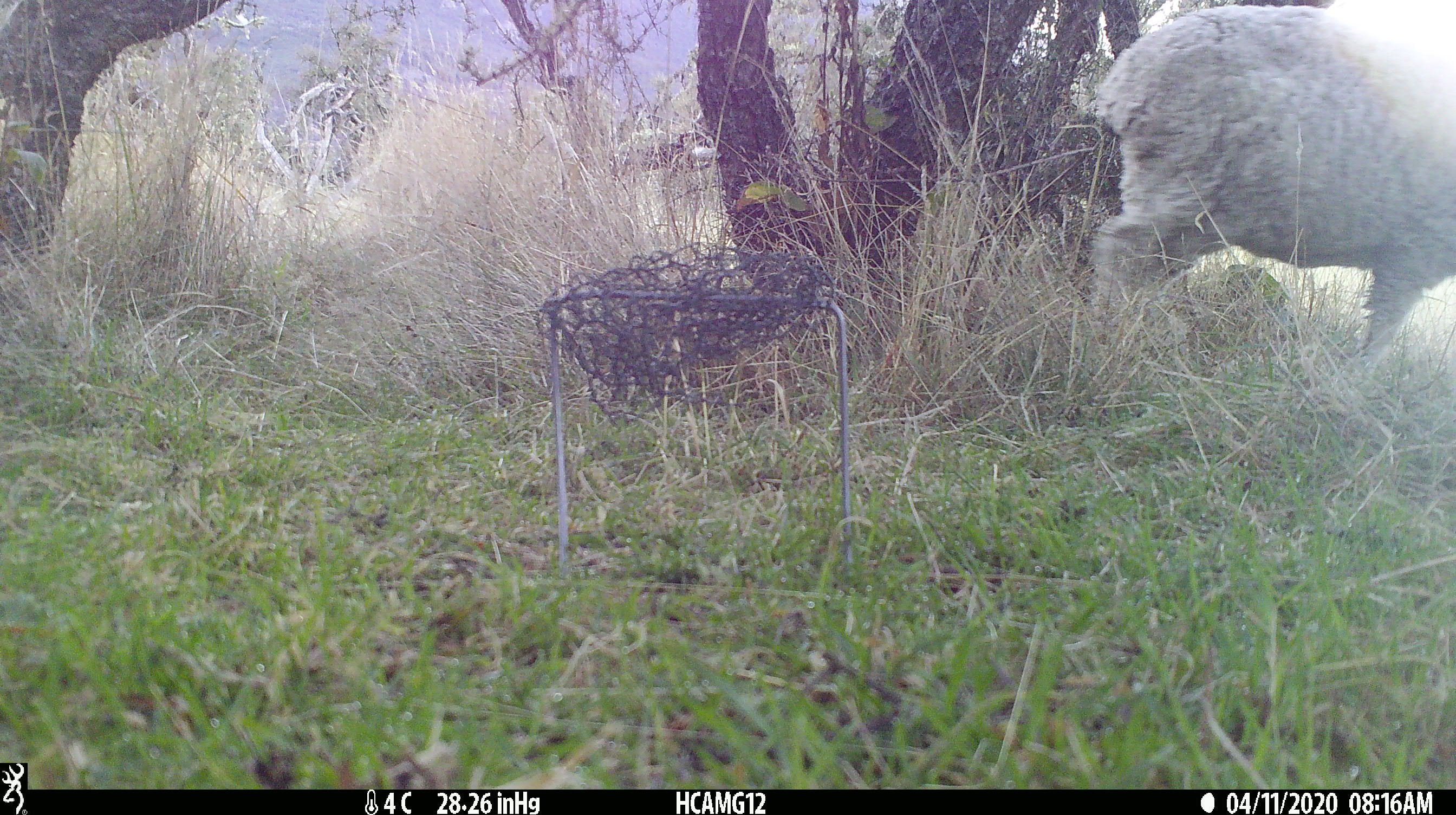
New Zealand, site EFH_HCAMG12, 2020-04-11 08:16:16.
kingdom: Animalia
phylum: Chordata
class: Mammalia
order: Artiodactyla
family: Bovidae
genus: Ovis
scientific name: Ovis aries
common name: domestic sheep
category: sheep